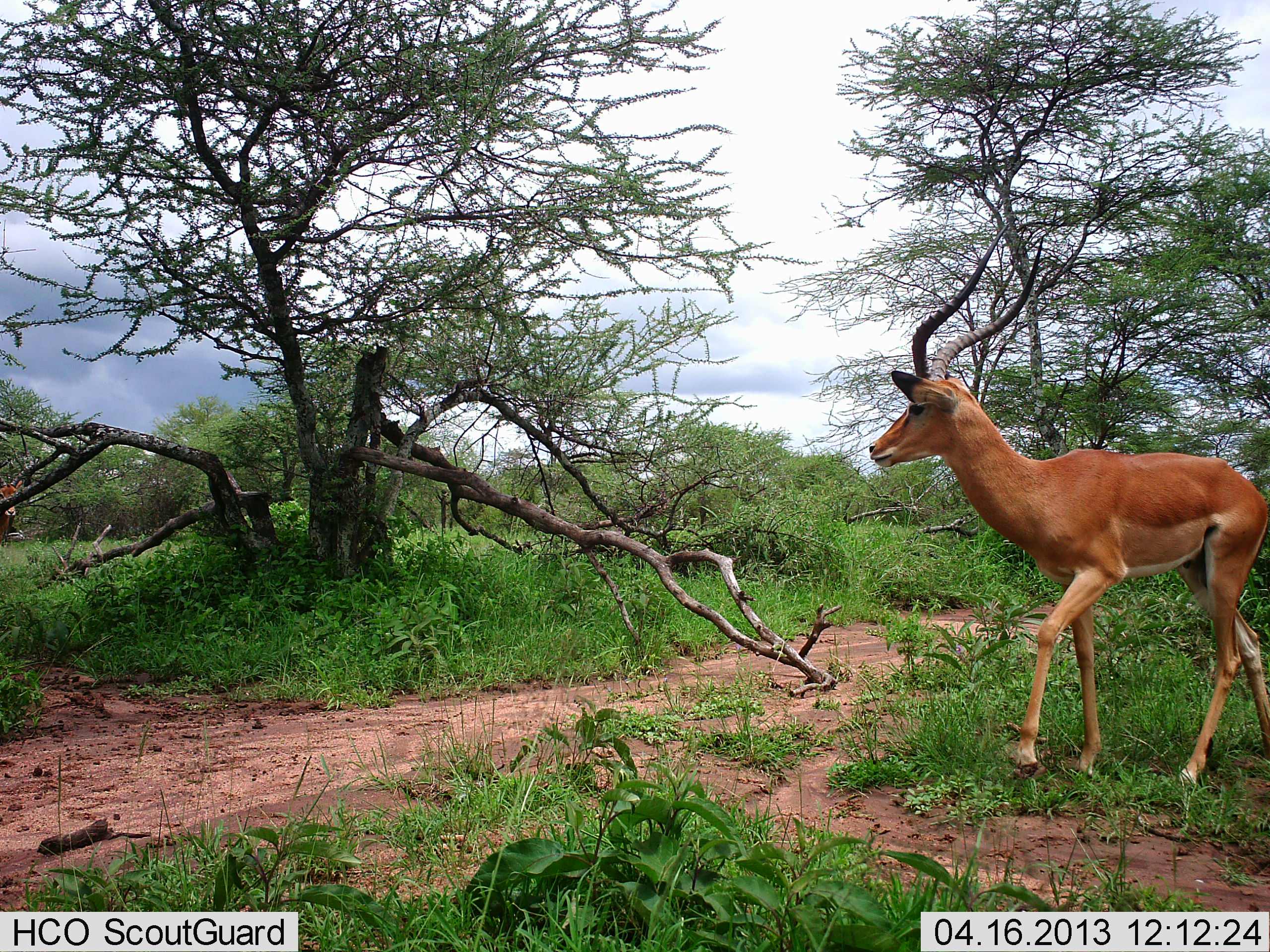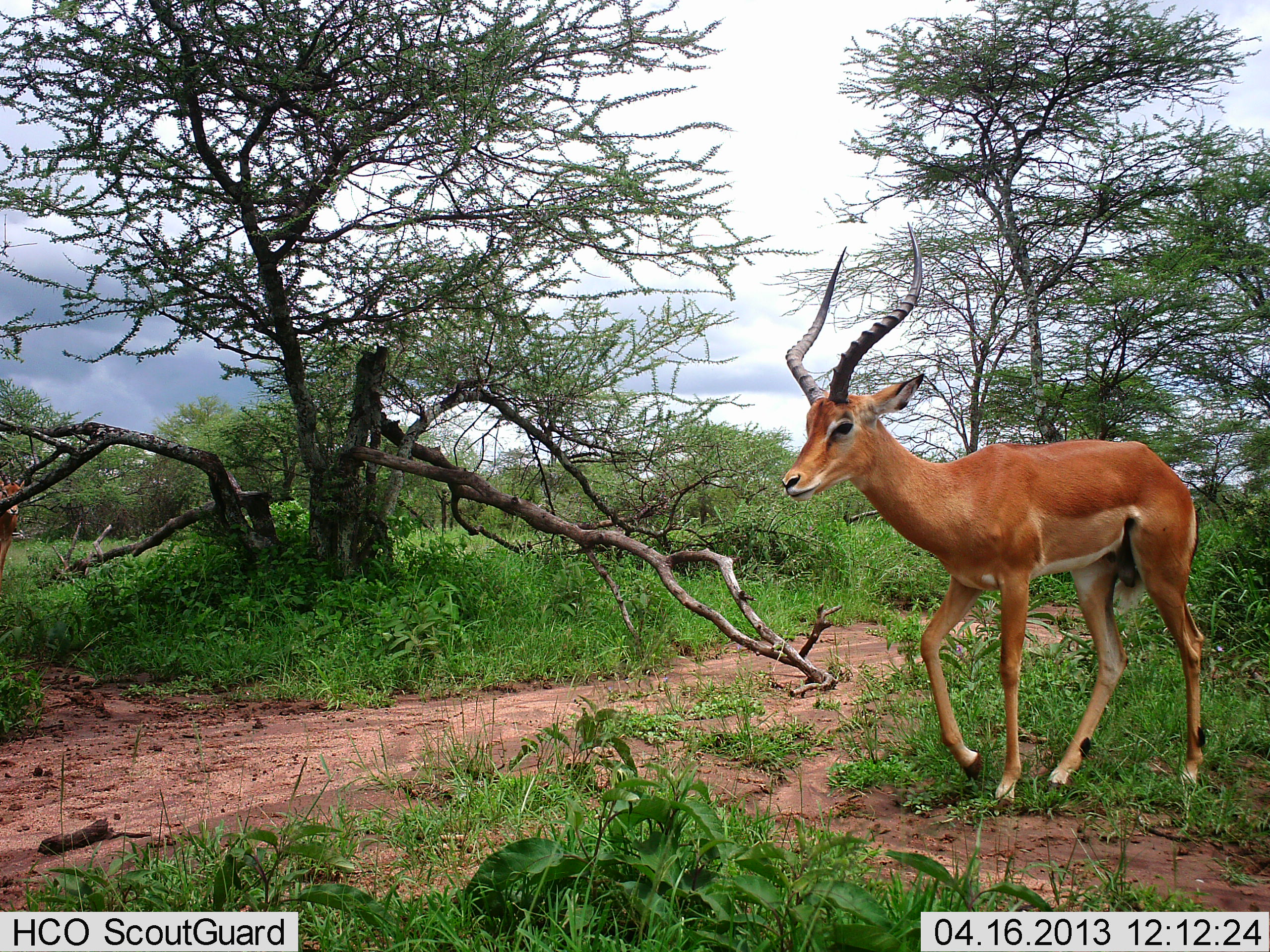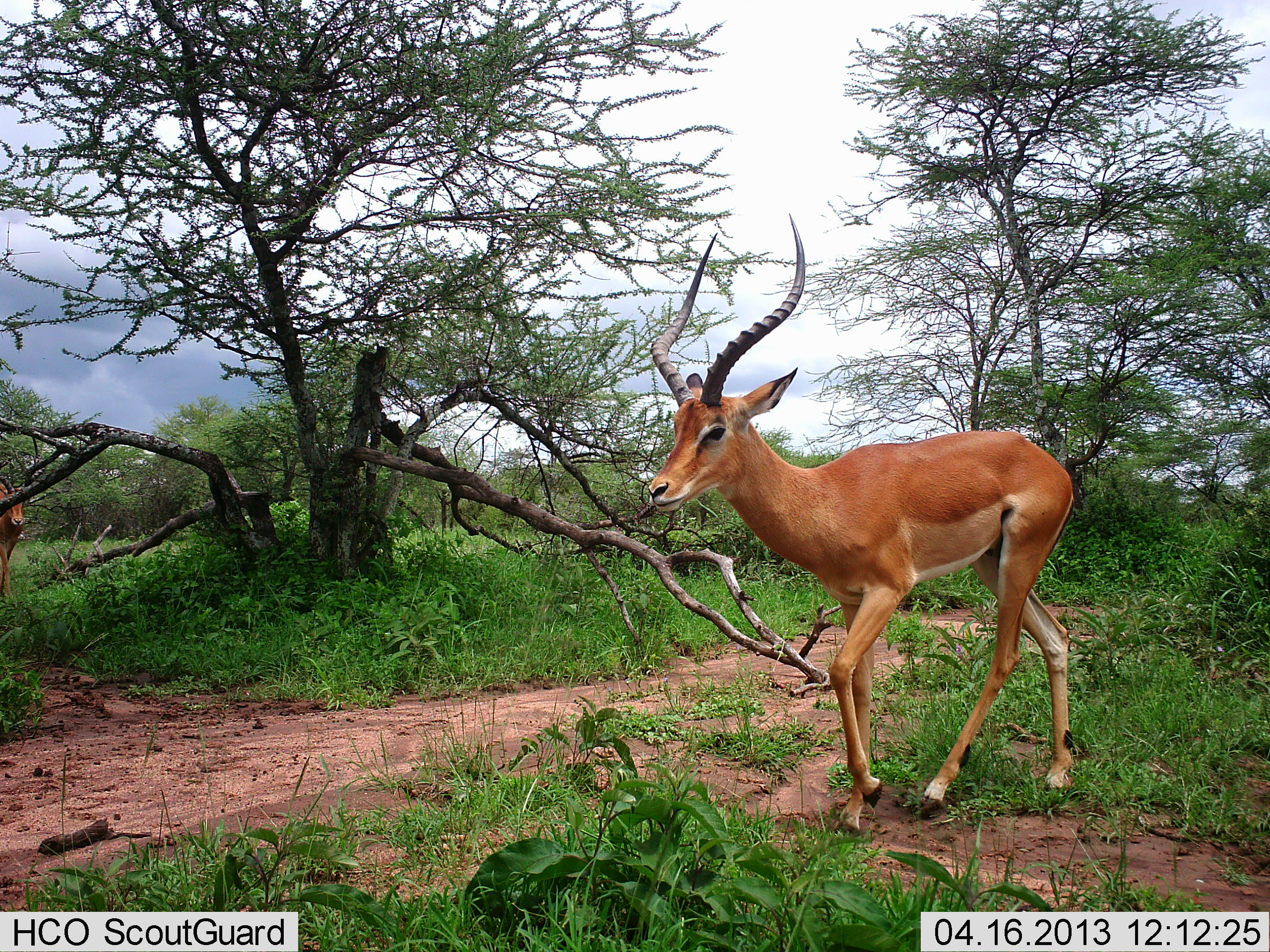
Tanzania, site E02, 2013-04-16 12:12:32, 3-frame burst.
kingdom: Animalia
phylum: Chordata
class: Mammalia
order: Artiodactyla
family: Bovidae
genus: Aepyceros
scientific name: Aepyceros melampus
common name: impala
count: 1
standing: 14%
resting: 0%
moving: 89%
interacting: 4%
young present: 0%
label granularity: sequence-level